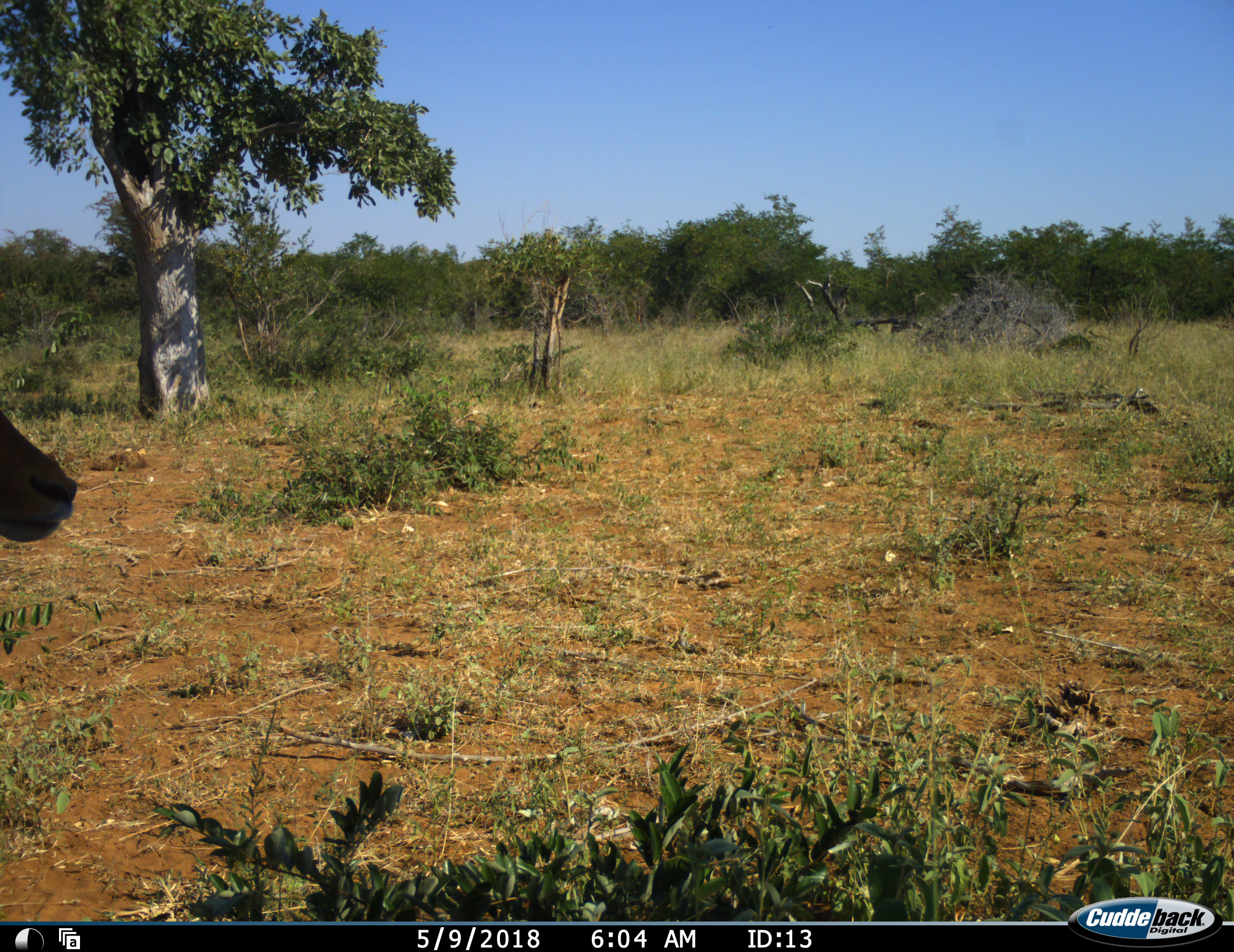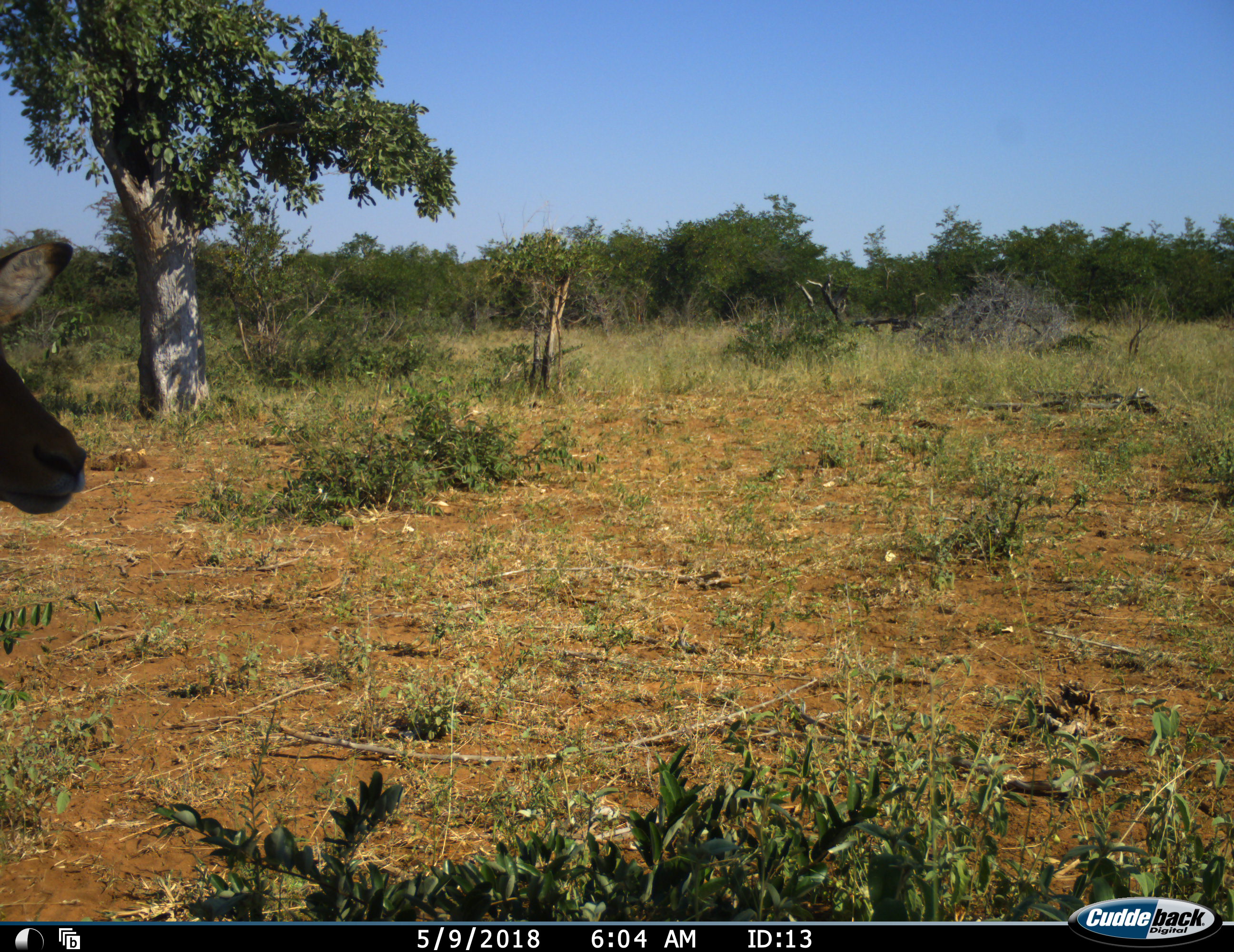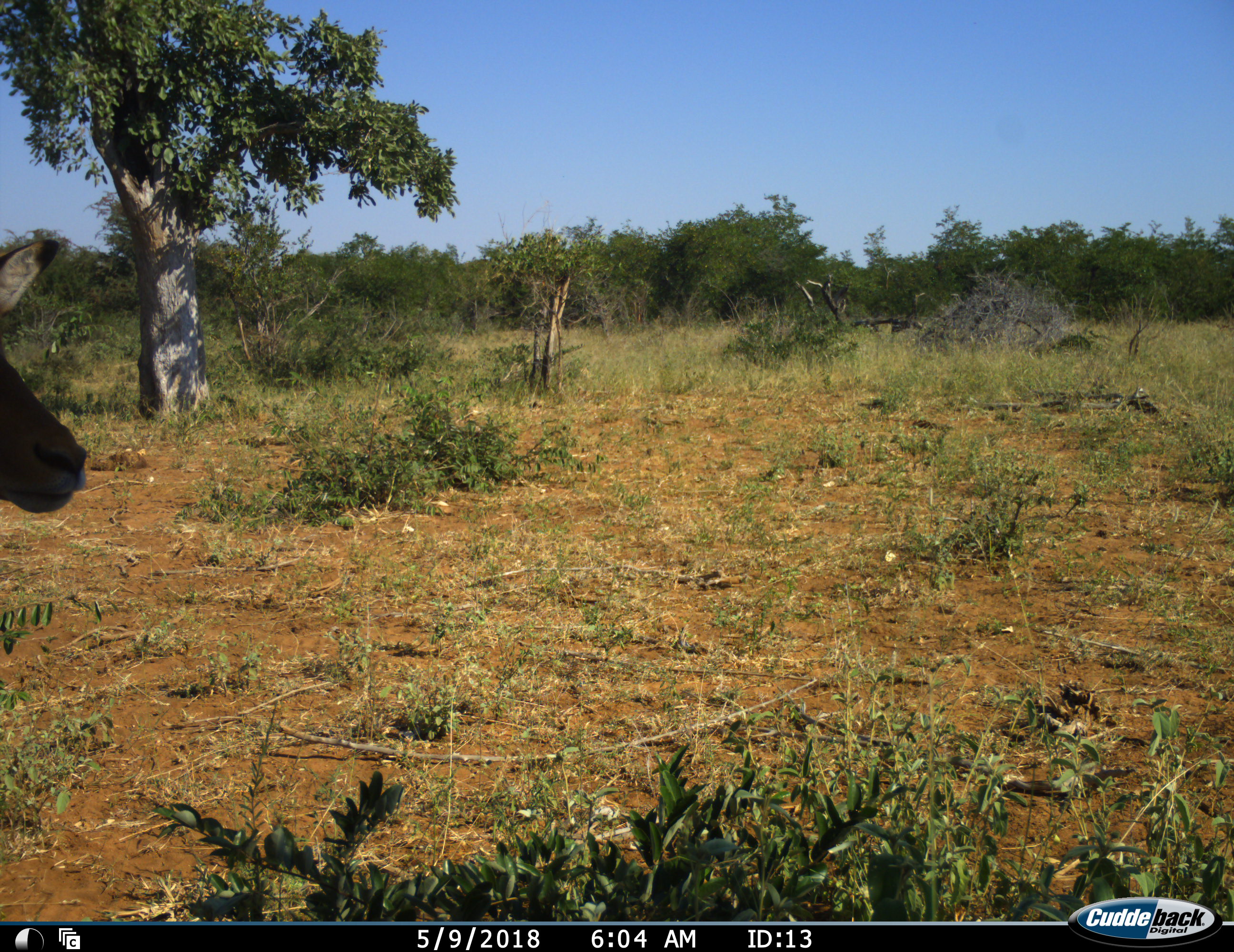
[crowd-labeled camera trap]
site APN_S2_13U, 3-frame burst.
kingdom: Animalia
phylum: Chordata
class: Mammalia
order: Artiodactyla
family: Bovidae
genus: Aepyceros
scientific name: Aepyceros melampus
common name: impala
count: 1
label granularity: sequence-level